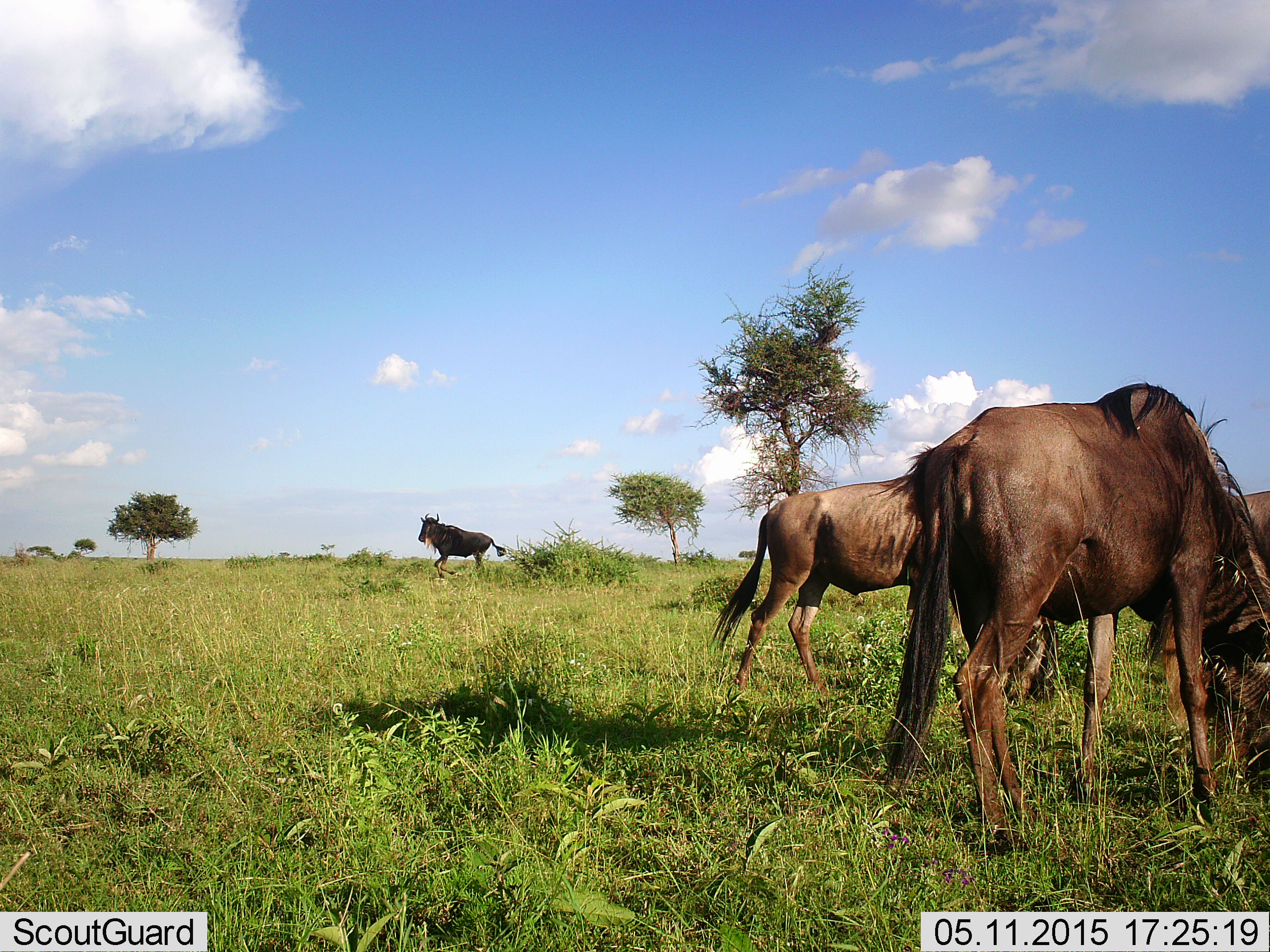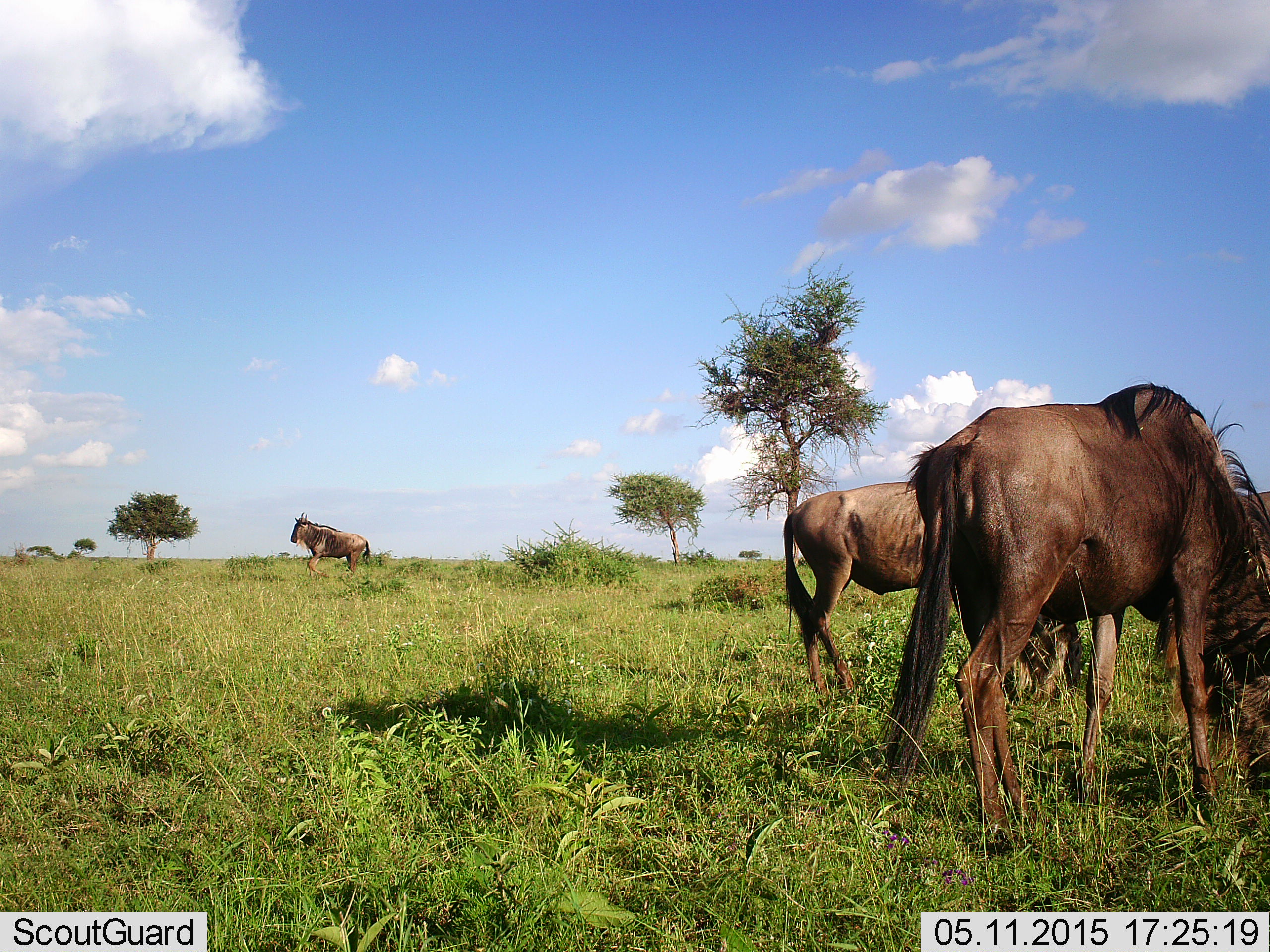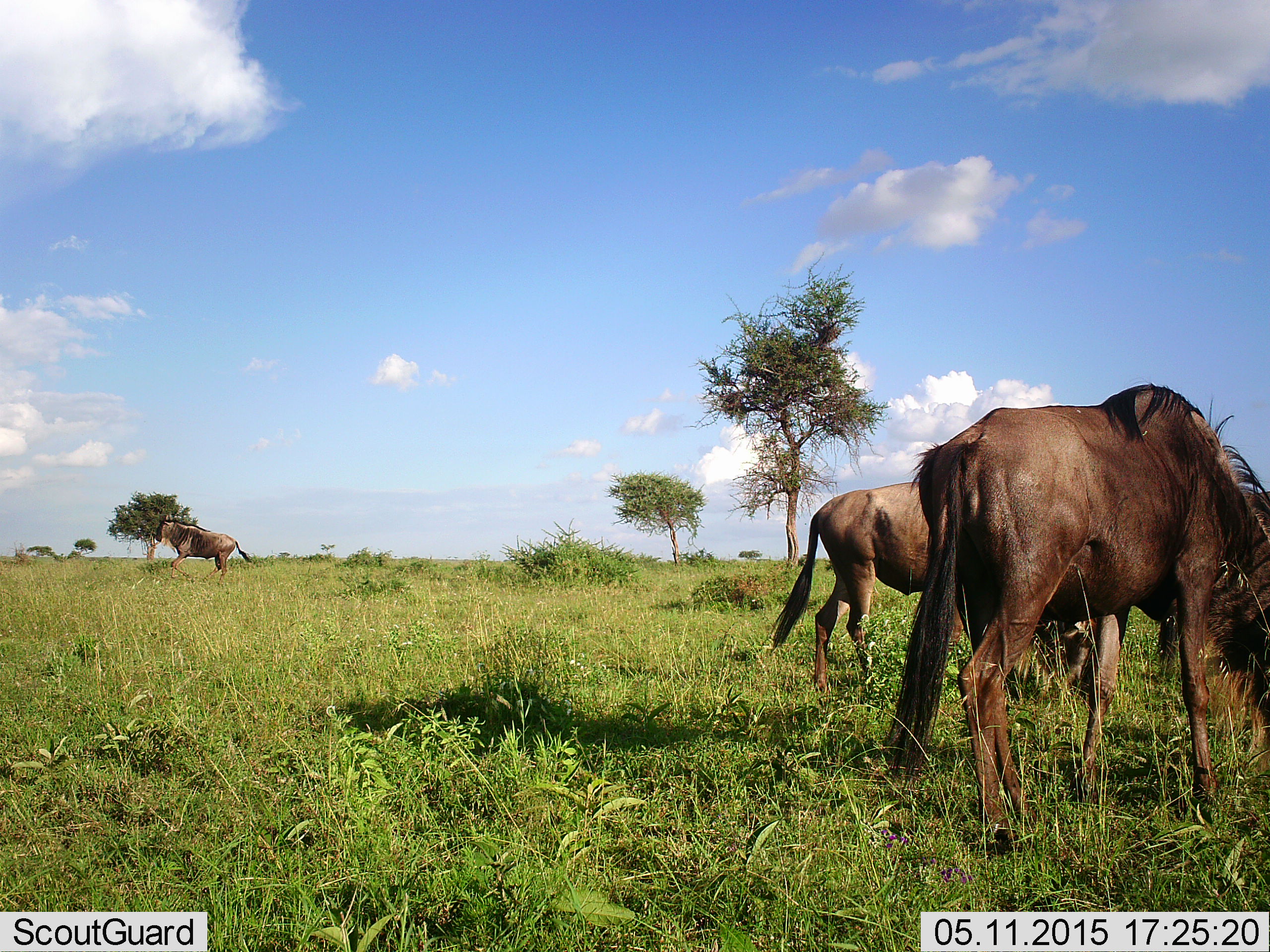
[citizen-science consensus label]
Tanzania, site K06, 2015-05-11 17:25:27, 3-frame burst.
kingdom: Animalia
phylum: Chordata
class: Mammalia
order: Artiodactyla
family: Bovidae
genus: Connochaetes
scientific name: Connochaetes taurinus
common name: blue wildebeest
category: wildebeest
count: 3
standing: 20%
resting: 0%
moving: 80%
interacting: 0%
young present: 0%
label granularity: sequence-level